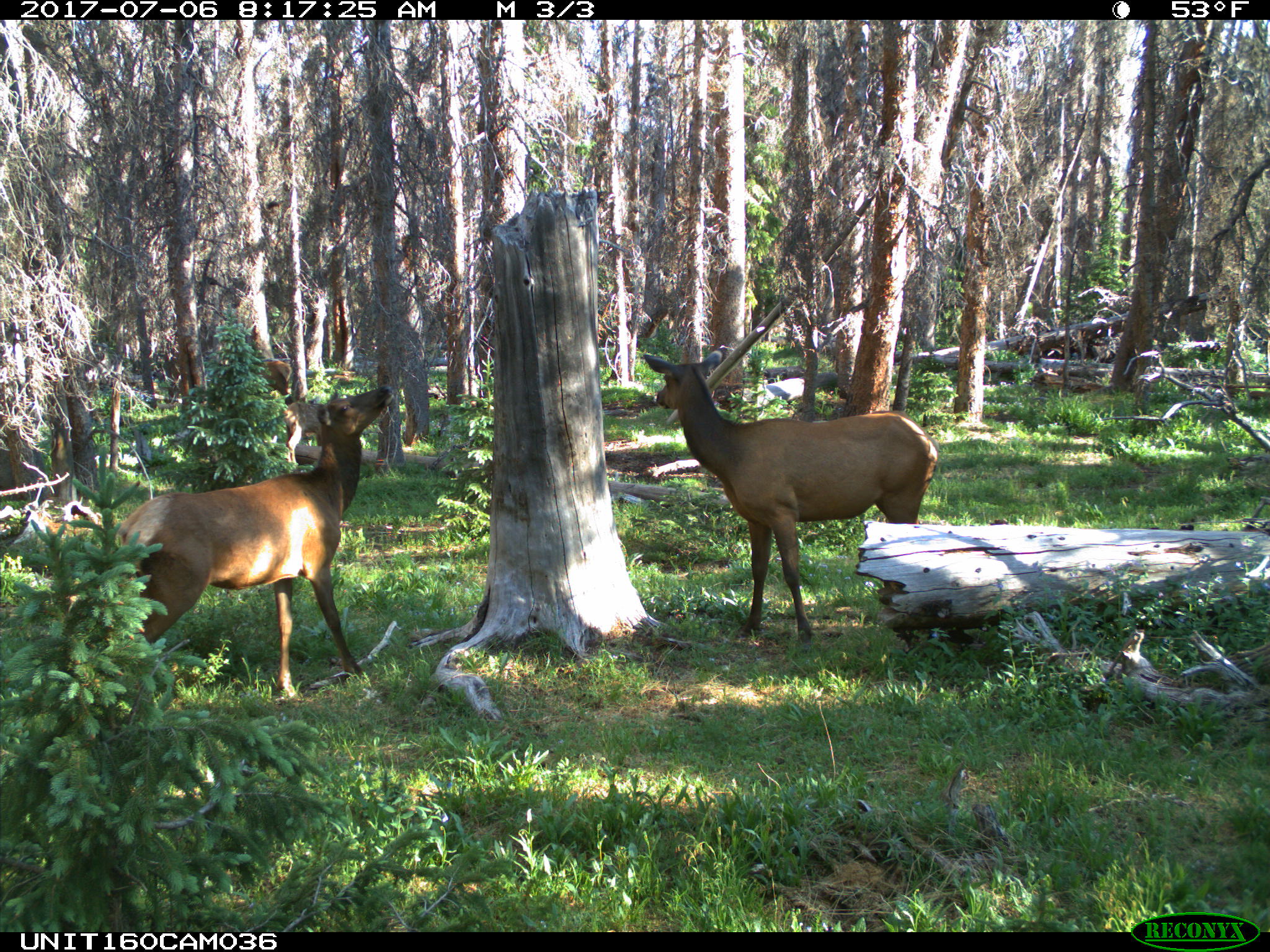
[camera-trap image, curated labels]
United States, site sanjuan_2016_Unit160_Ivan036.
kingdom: Animalia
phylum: Chordata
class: Mammalia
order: Artiodactyla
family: Cervidae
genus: Cervus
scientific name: Cervus elaphus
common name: red deer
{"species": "Cervus elaphus (red deer)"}